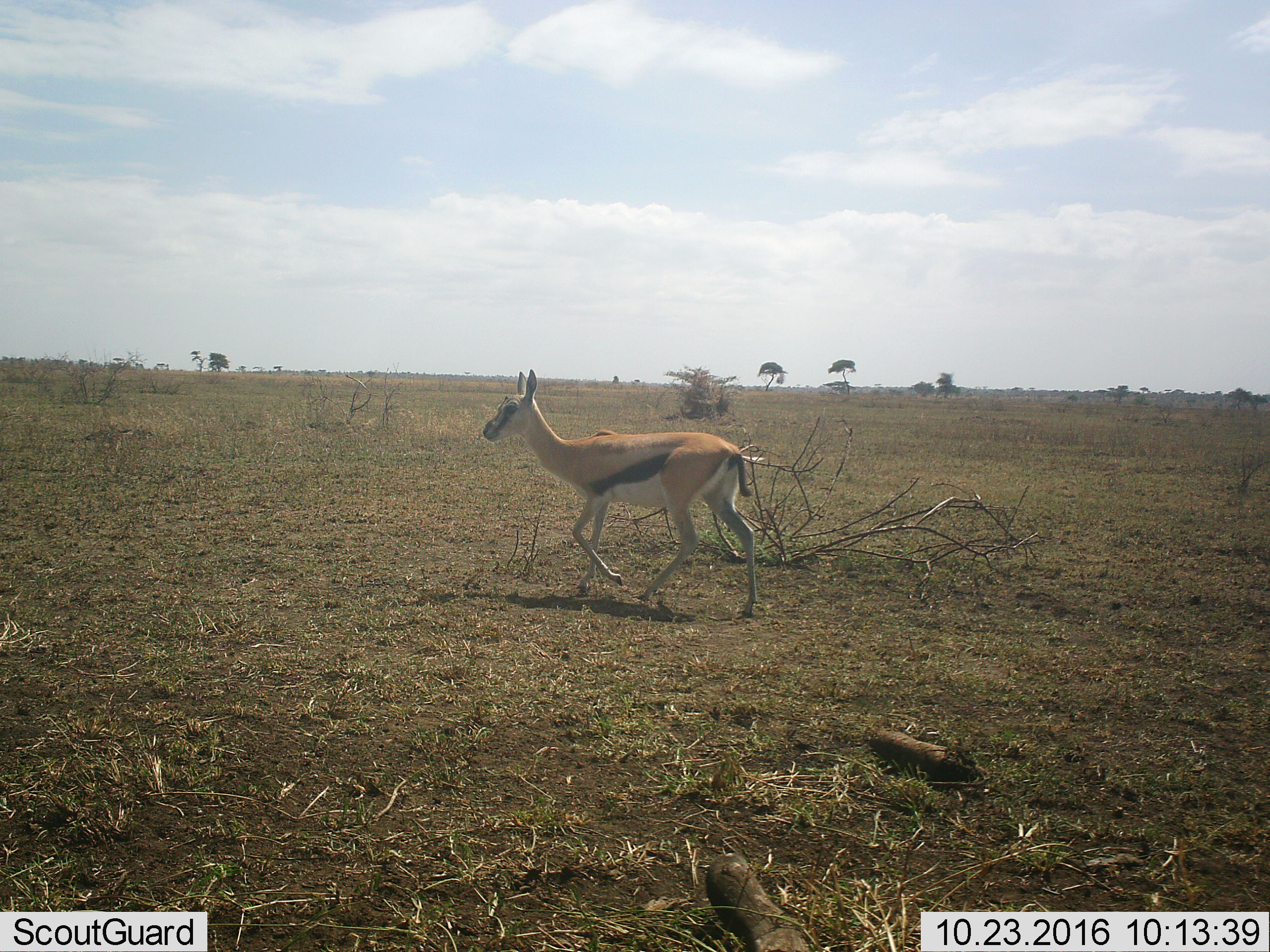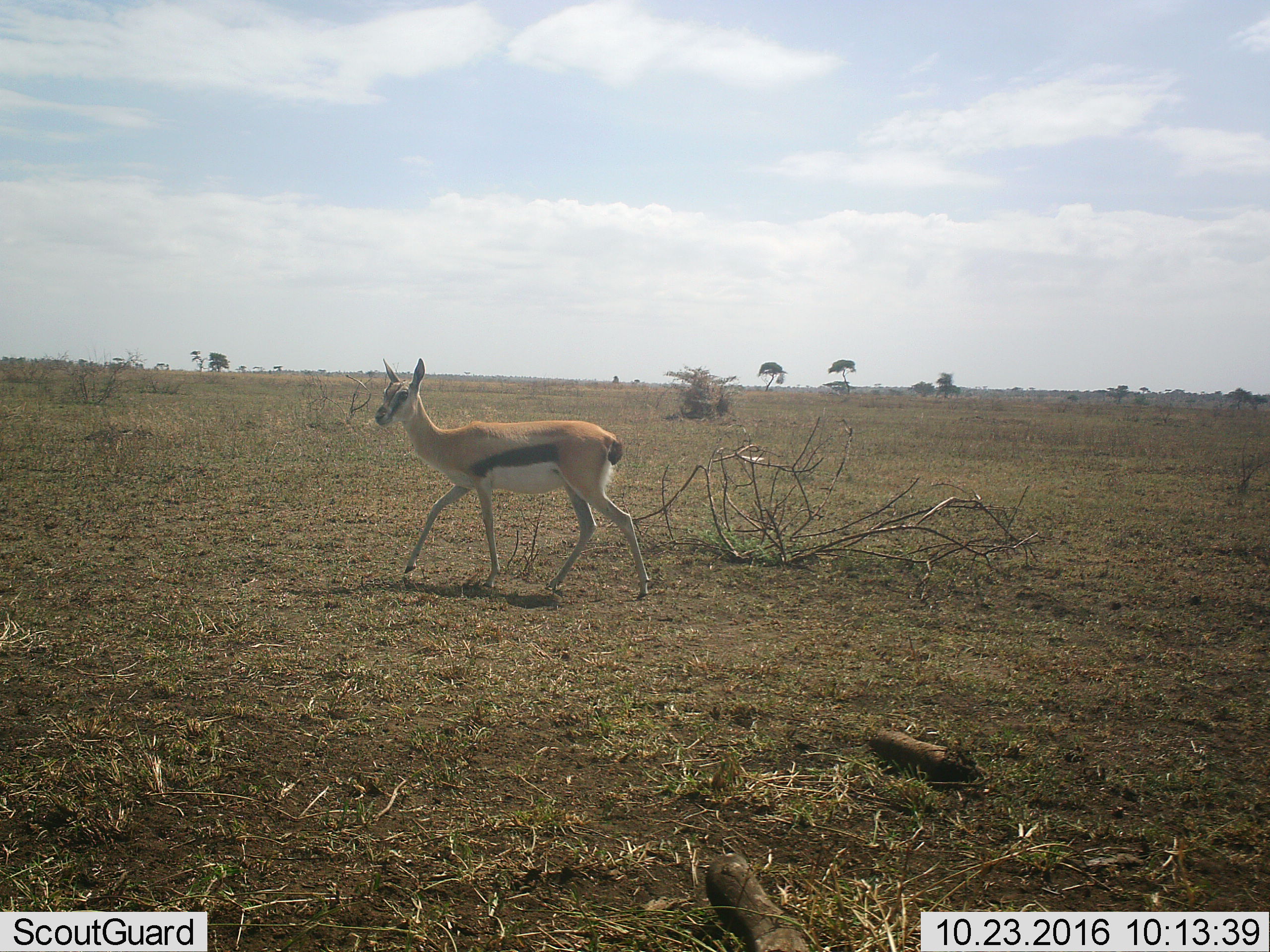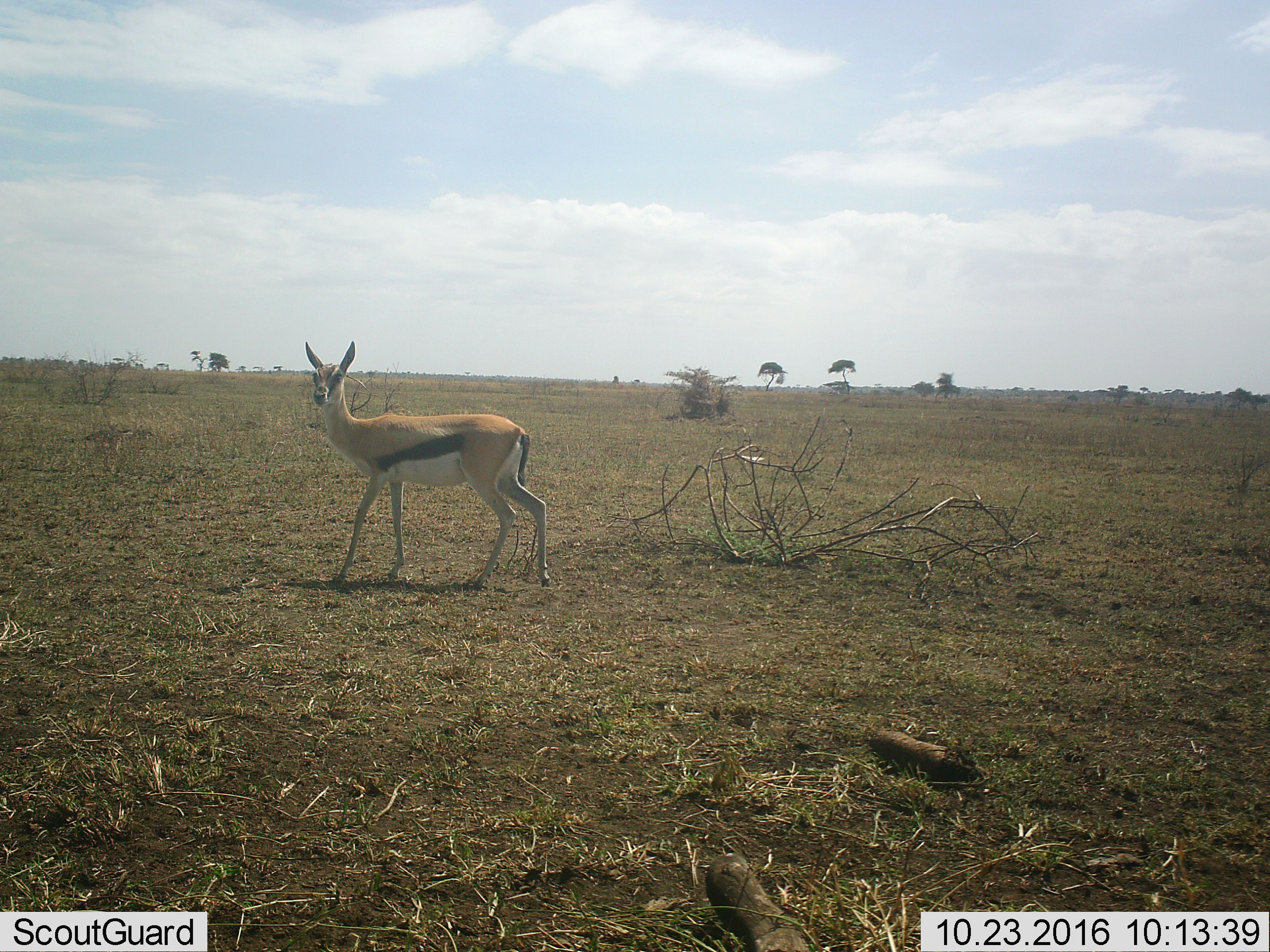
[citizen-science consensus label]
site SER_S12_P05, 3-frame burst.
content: unidentified animal